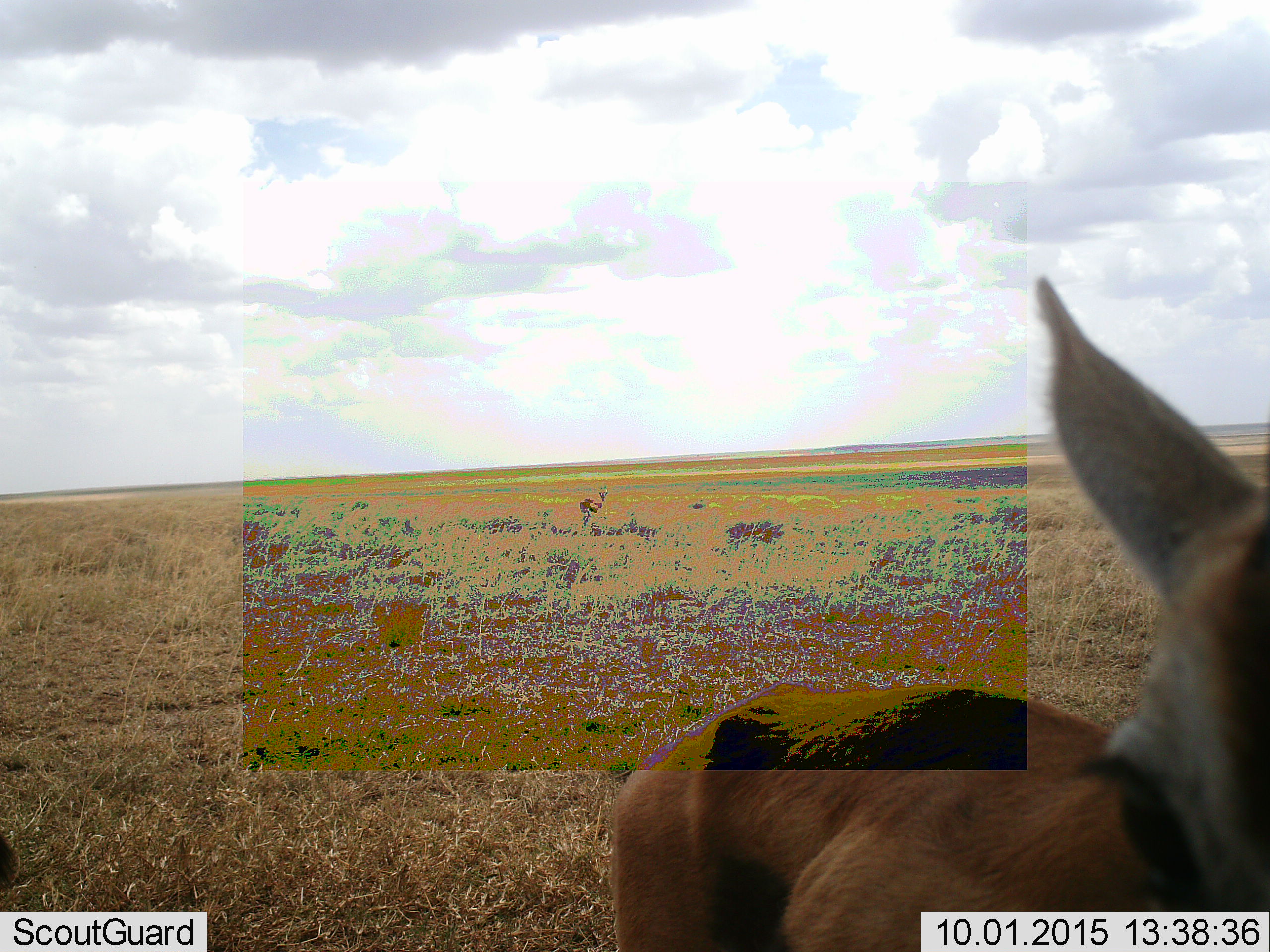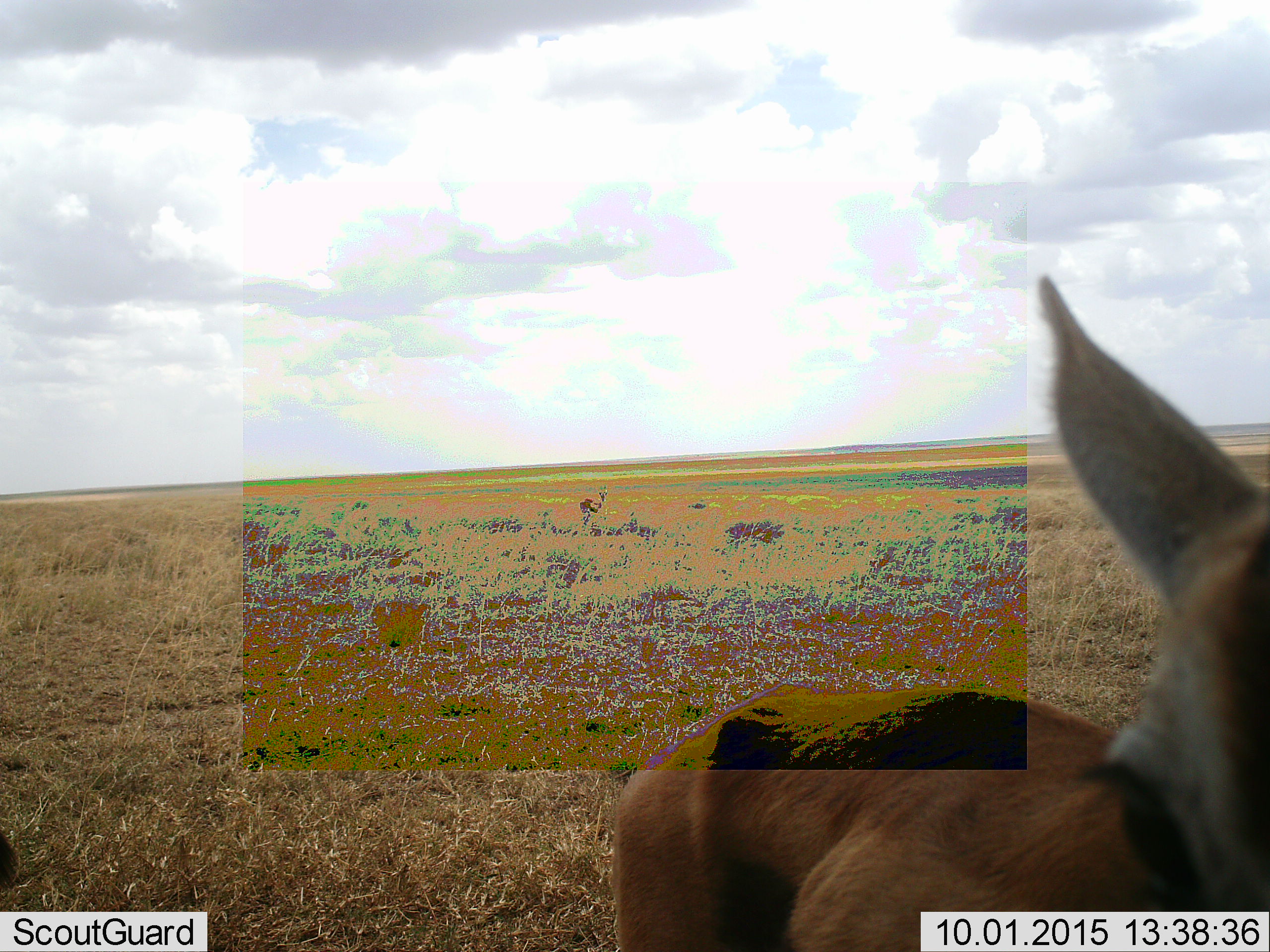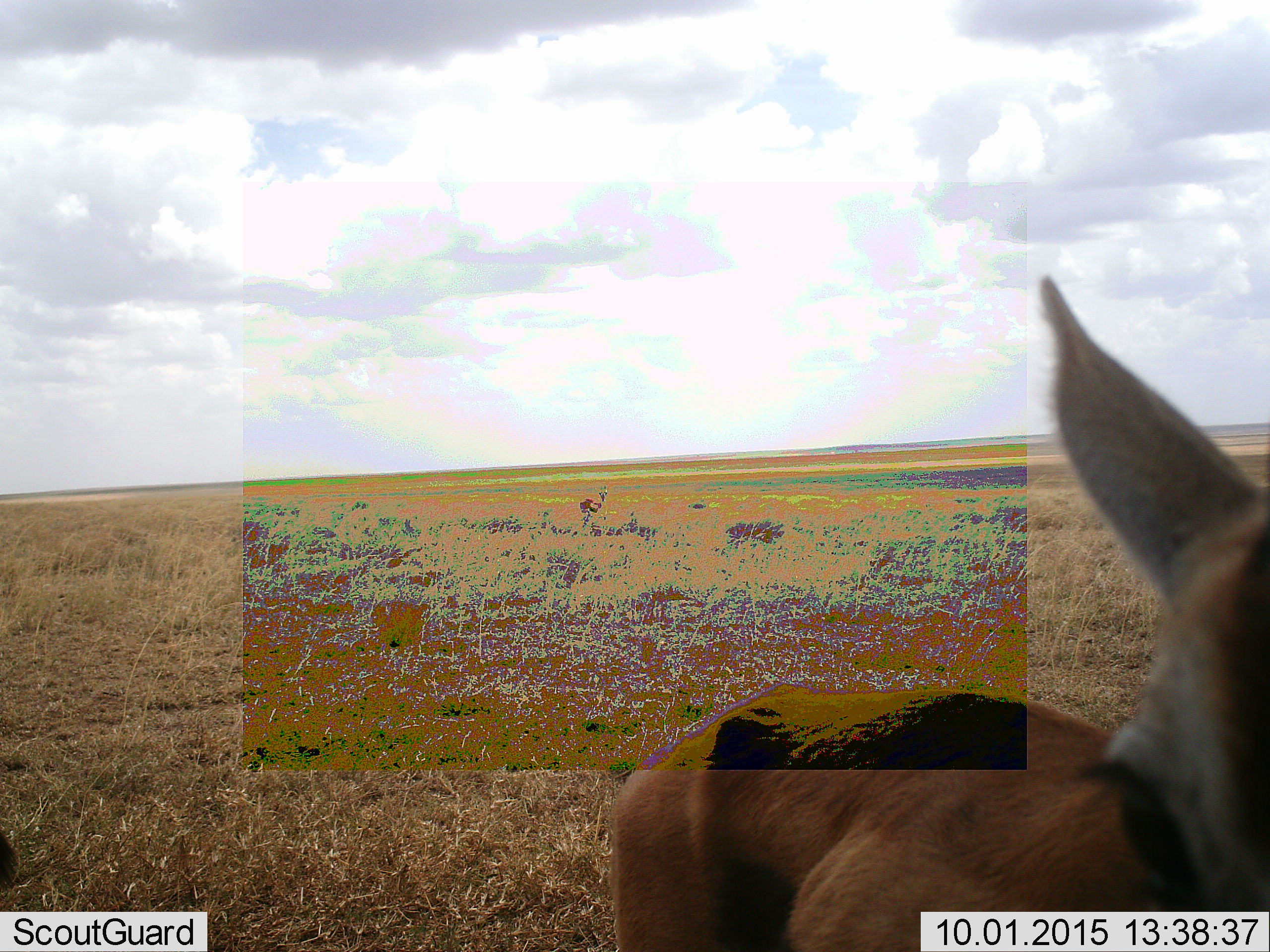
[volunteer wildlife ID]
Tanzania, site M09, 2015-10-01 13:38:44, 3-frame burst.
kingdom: Animalia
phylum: Chordata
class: Mammalia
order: Artiodactyla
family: Bovidae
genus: Eudorcas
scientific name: Eudorcas thomsonii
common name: thomson's gazelle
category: gazellethomsons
Gazellethomsons (thomson's gazelle) (Eudorcas thomsonii), count 2. Behavior (volunteer vote fractions): standing 100%, resting 0%, moving 0%, interacting 0%. Young present (vote fraction): 0%. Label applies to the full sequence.